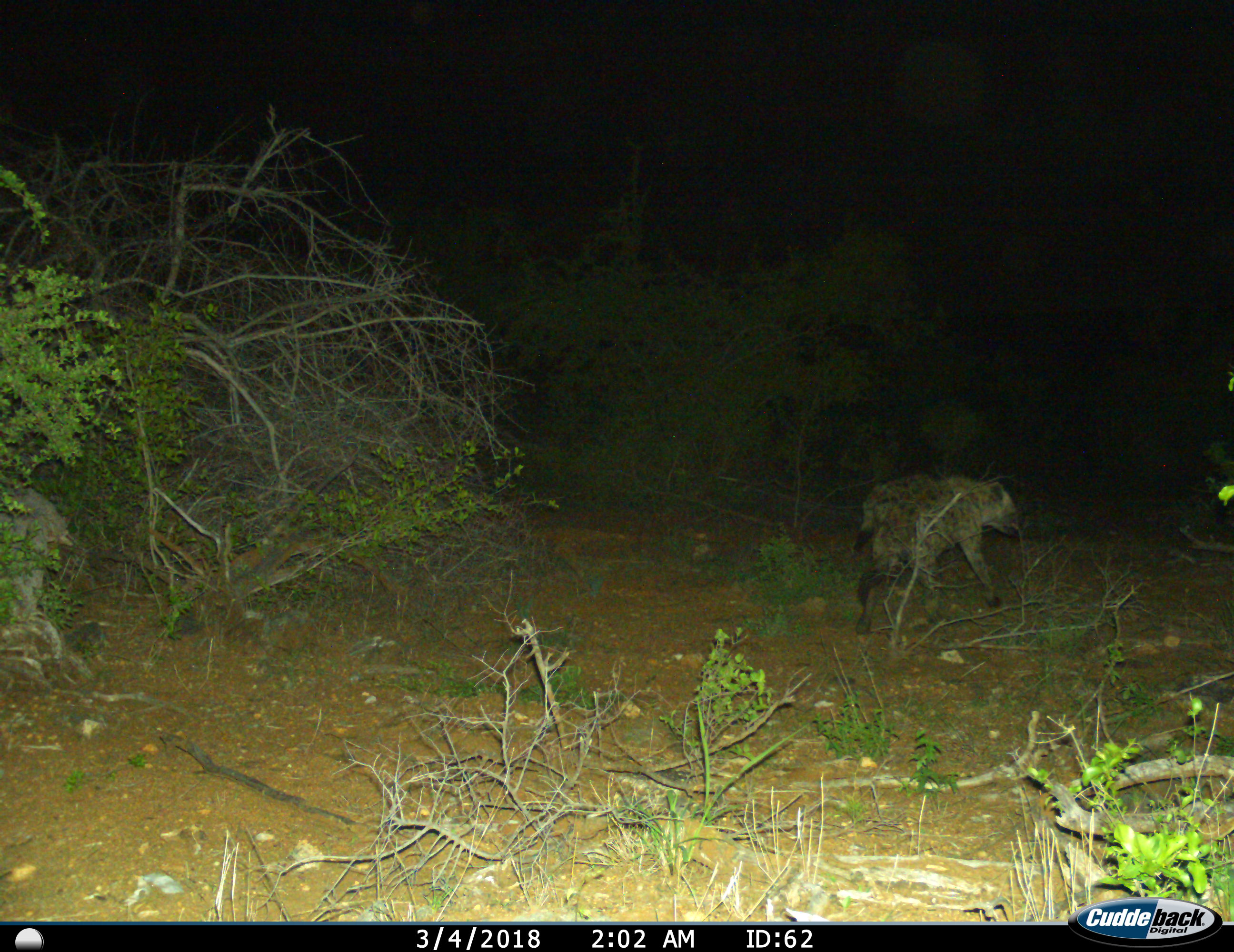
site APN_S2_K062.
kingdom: Animalia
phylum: Chordata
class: Mammalia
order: Carnivora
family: Hyaenidae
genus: Crocuta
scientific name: Crocuta crocuta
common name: spotted hyena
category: hyenaspotted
Hyenaspotted (spotted hyena) (Crocuta crocuta), count 1. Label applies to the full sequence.